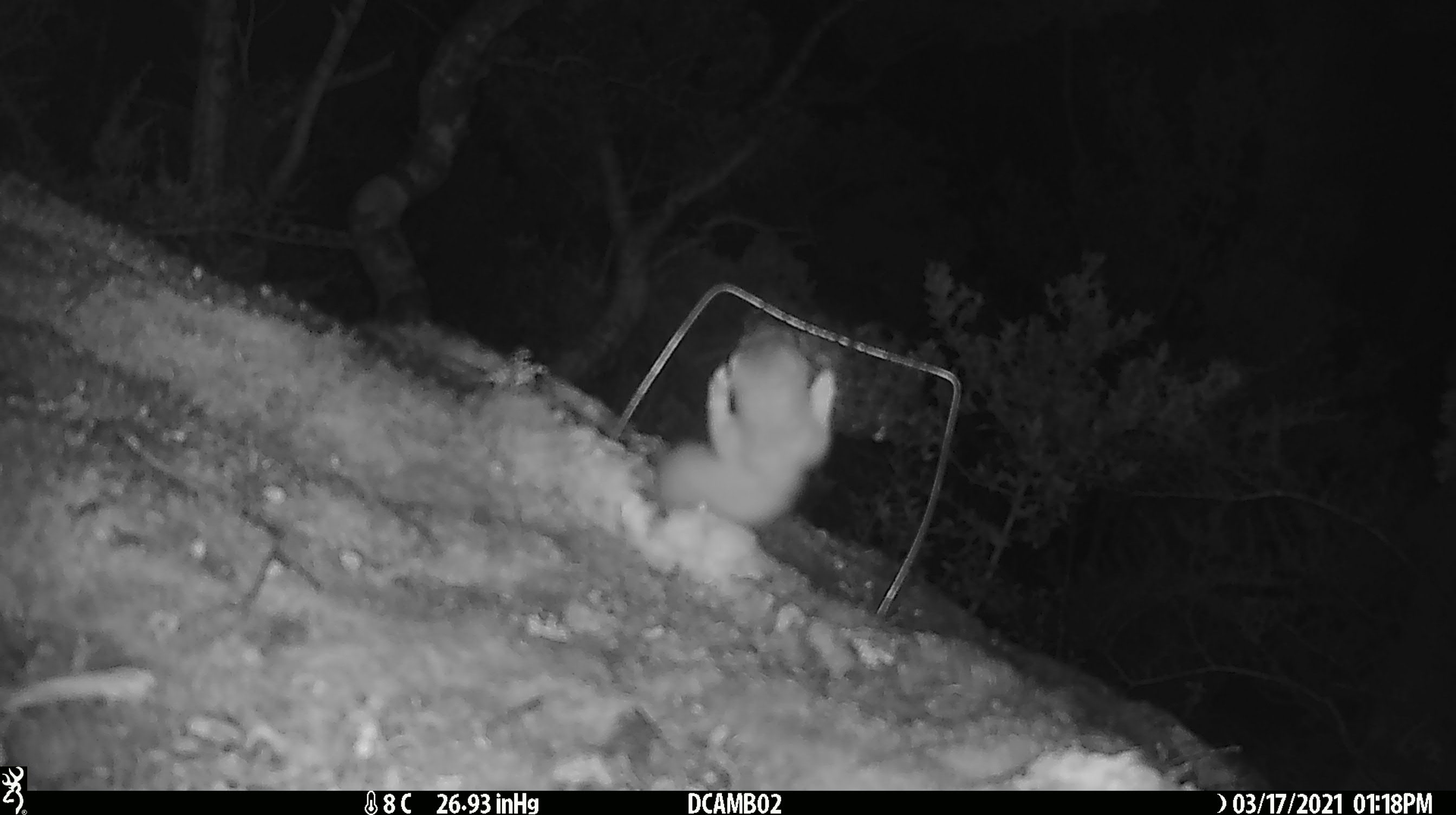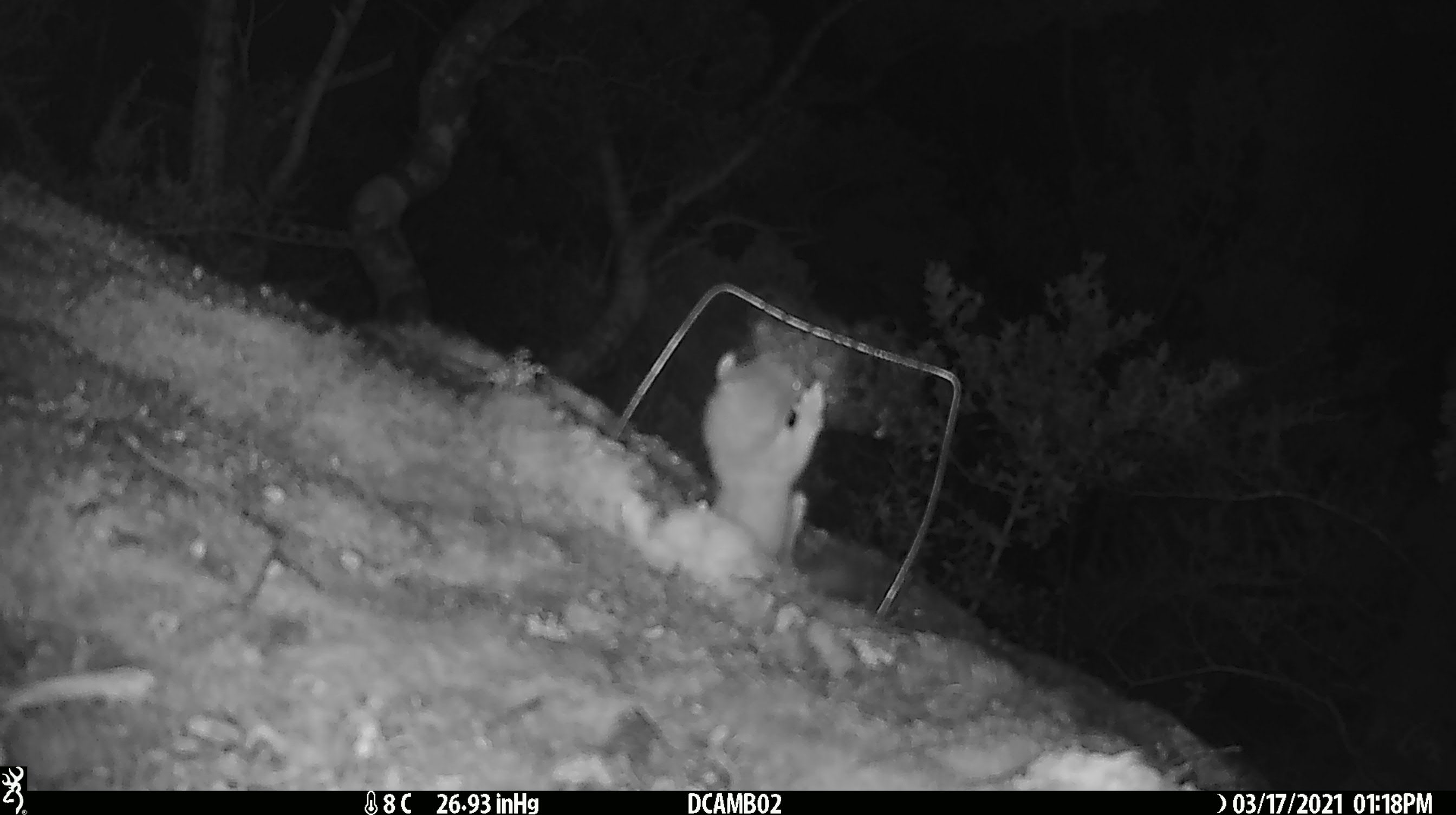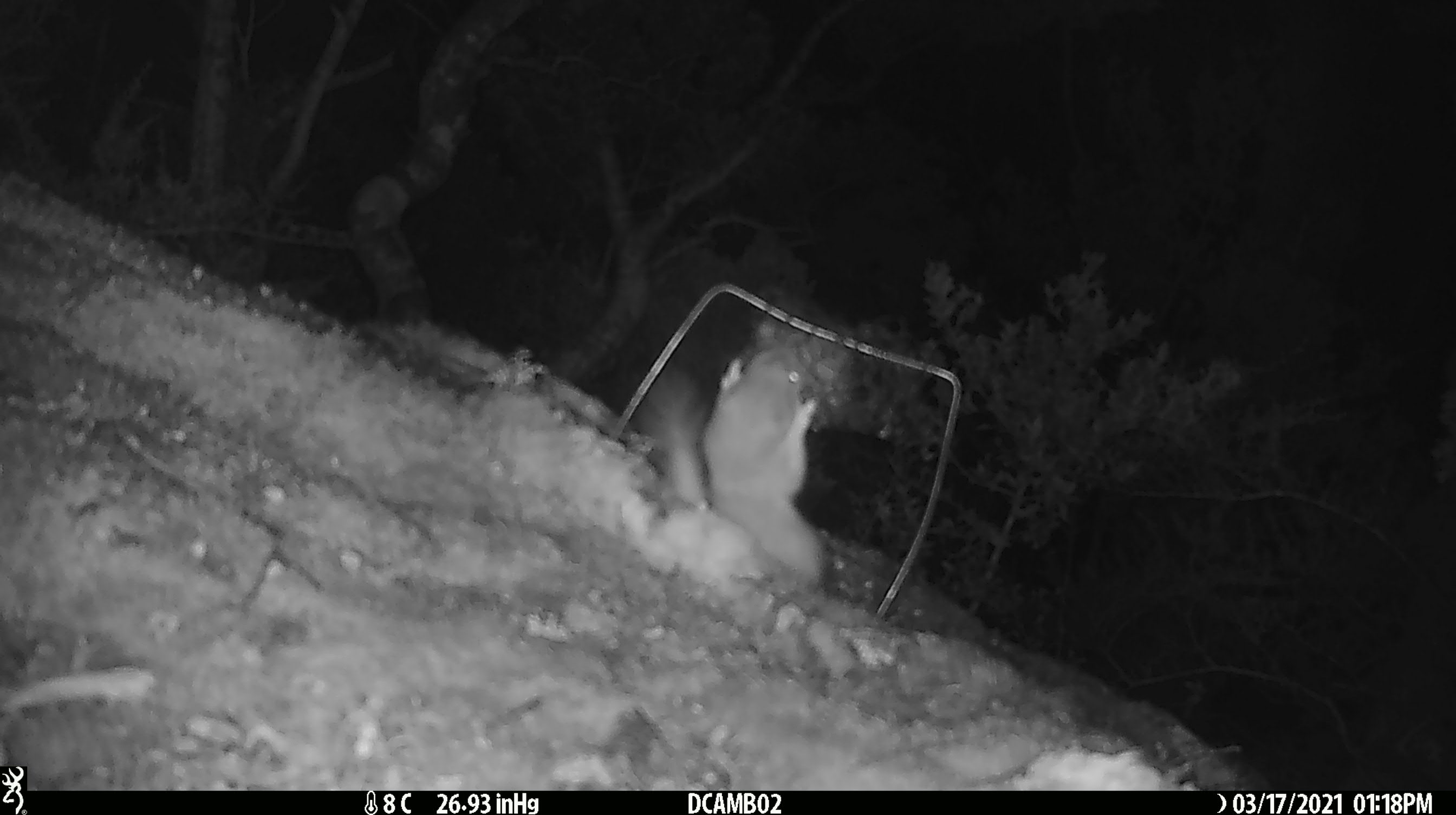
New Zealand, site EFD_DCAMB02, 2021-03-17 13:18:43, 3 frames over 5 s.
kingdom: Animalia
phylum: Chordata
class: Mammalia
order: Carnivora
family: Mustelidae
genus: Mustela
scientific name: Mustela erminea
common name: stoat